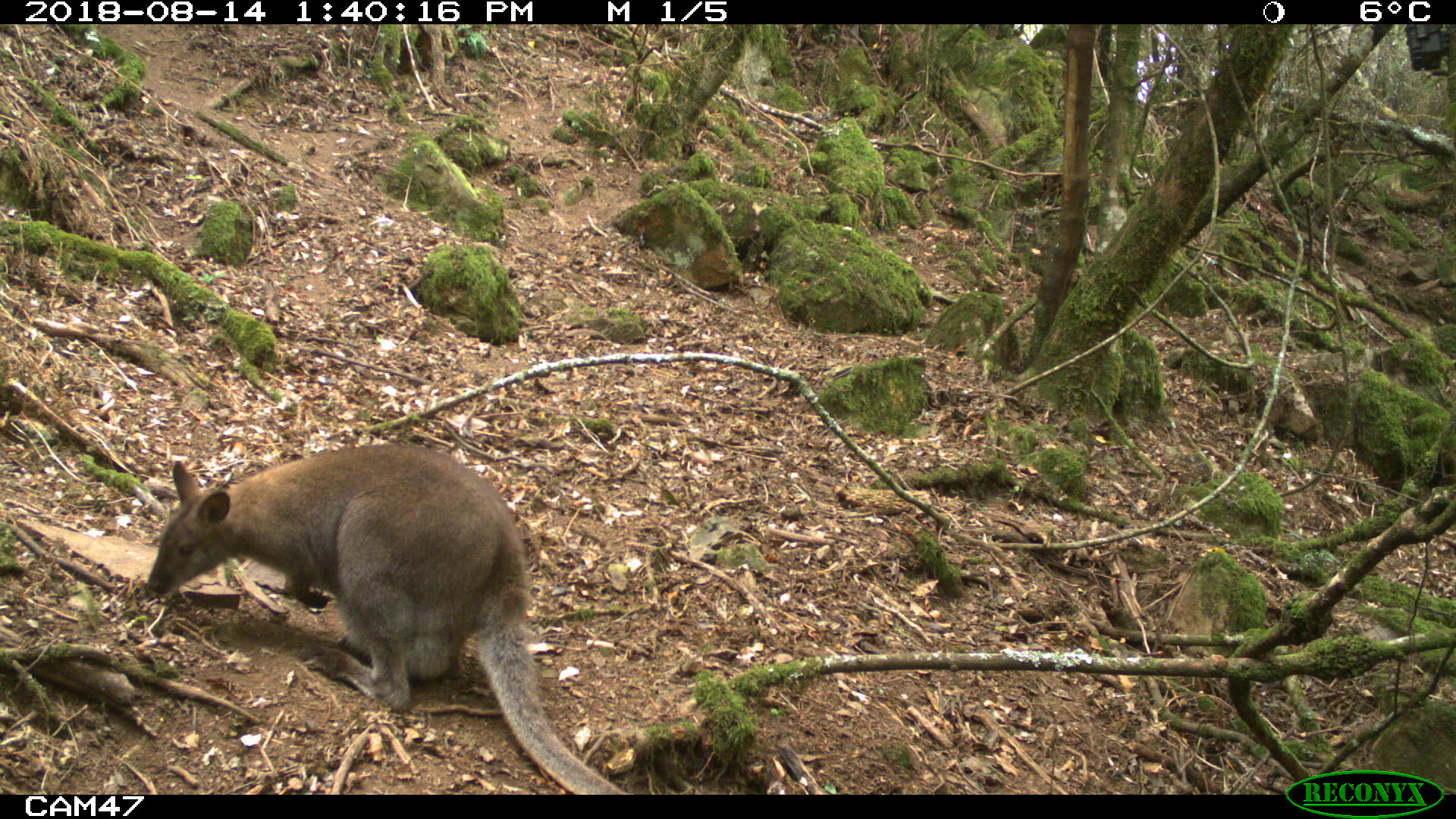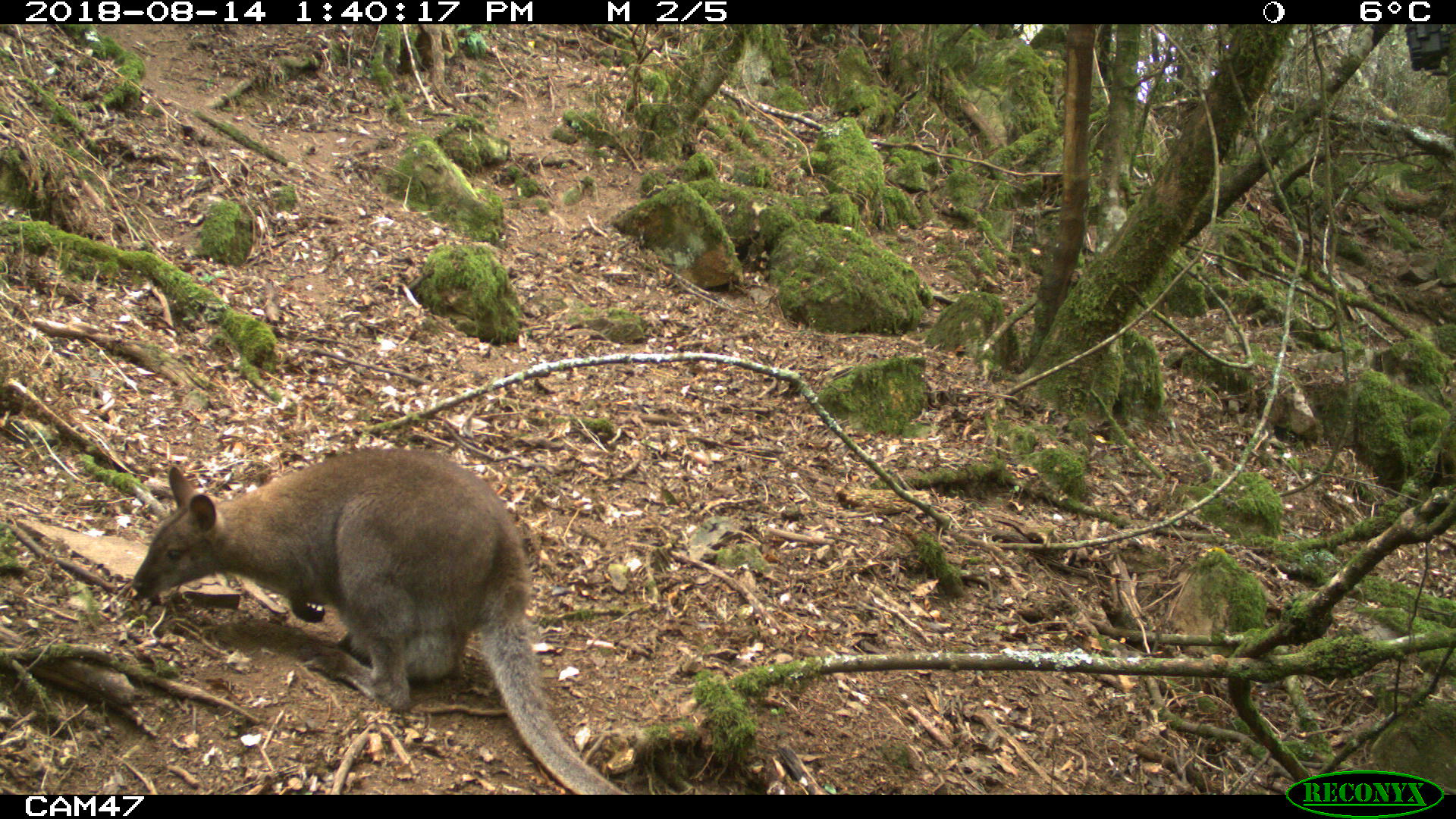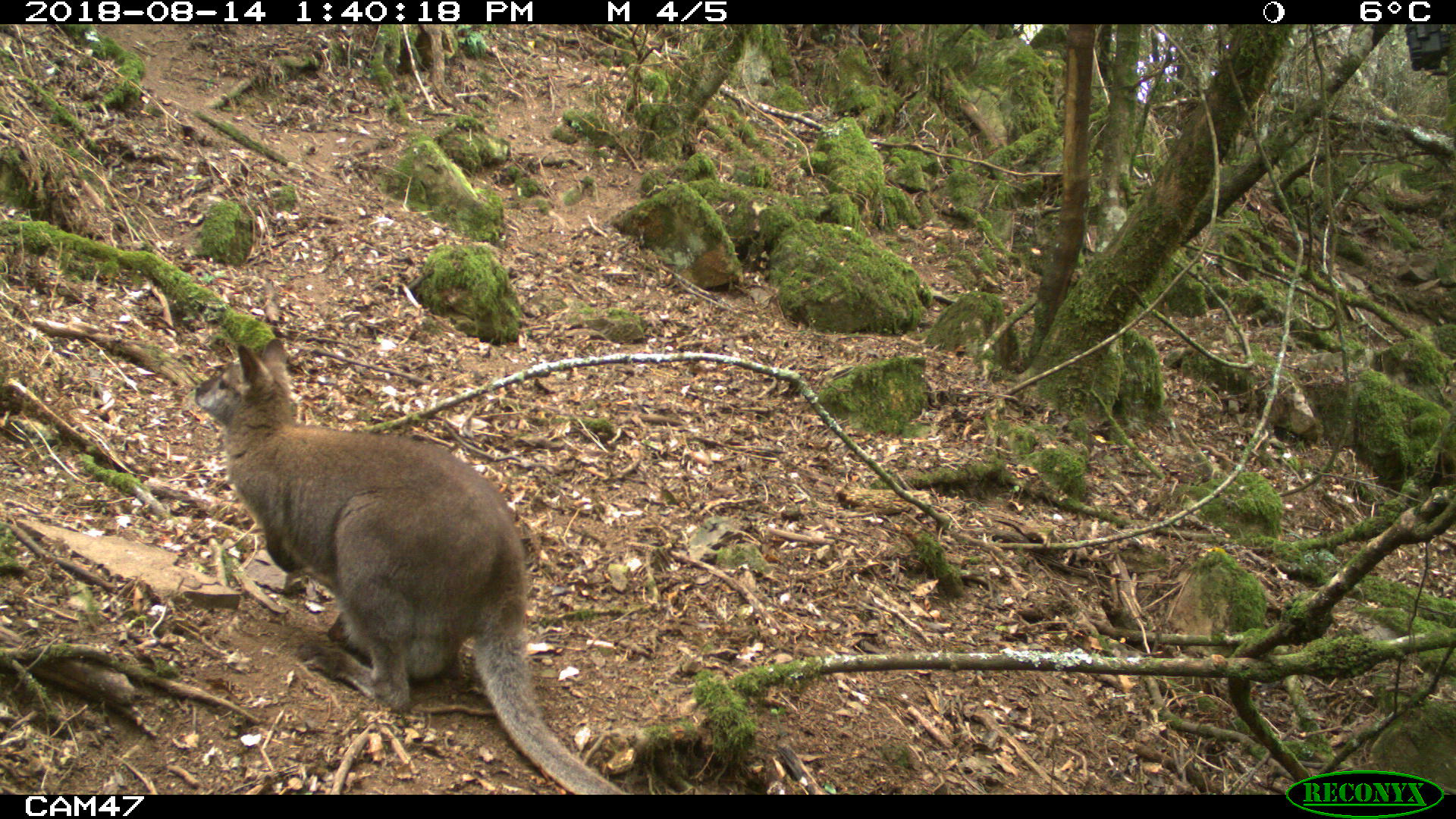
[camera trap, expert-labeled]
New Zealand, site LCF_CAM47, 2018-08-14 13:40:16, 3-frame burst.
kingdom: Animalia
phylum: Chordata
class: Mammalia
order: Diprotodontia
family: Macropodidae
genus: Notamacropus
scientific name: Notamacropus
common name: wallaby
Wallaby (Notamacropus).